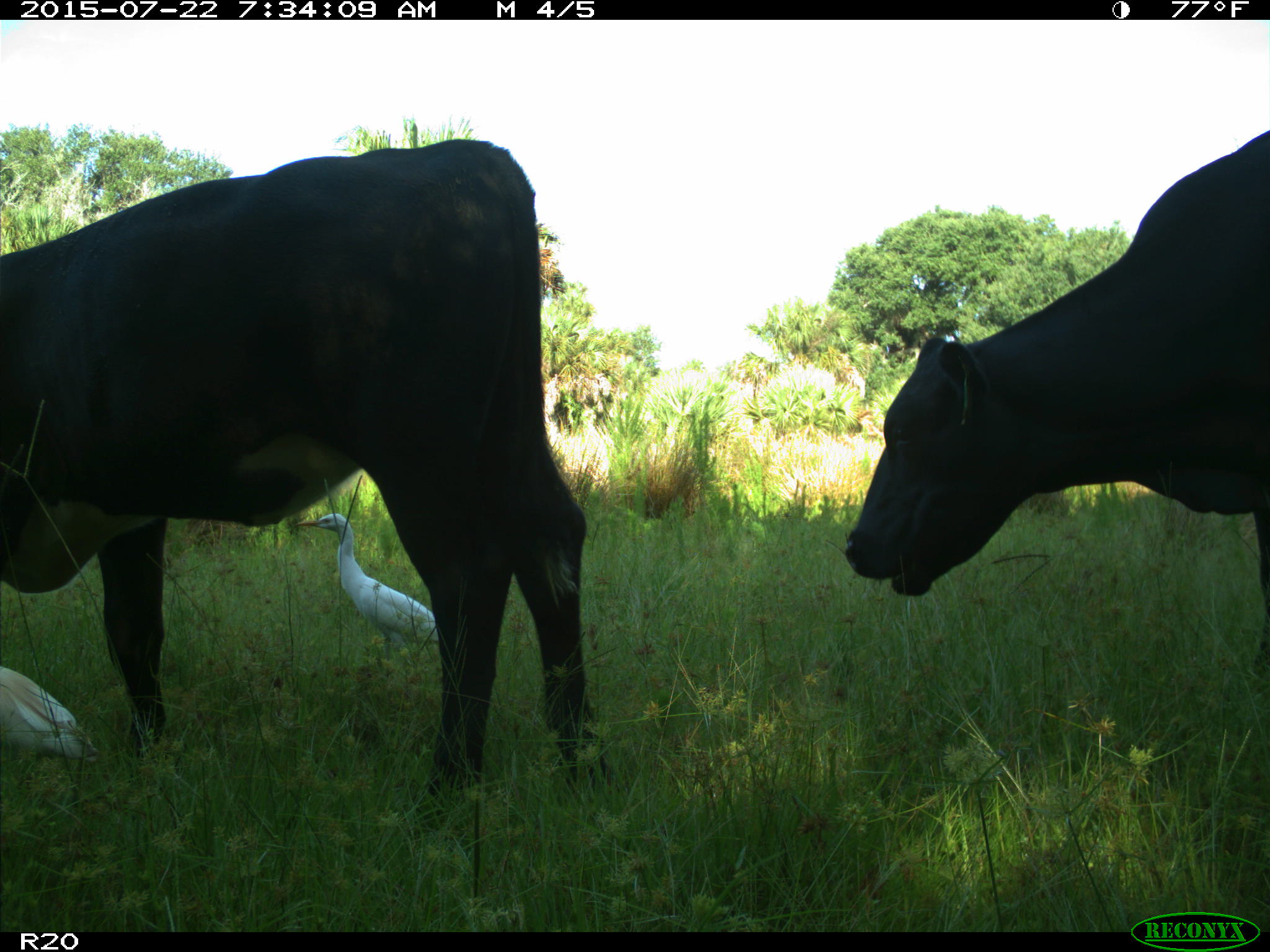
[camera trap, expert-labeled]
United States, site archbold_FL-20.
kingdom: Animalia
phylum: Chordata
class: Mammalia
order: Artiodactyla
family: Bovidae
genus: Bos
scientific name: Bos taurus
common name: domestic cow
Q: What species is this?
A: Bos taurus (domestic cow).